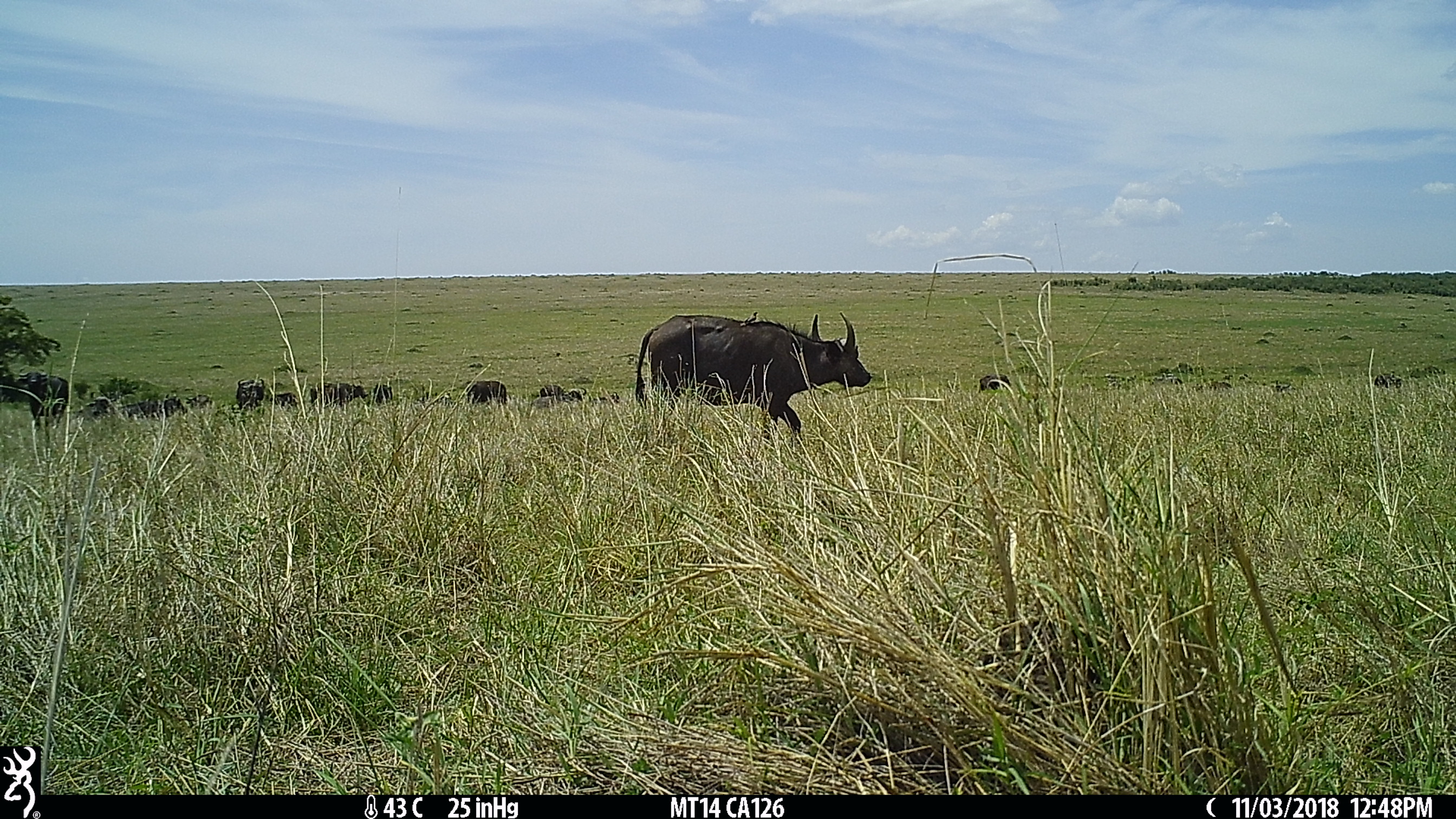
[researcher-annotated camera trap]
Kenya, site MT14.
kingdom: Animalia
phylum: Chordata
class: Mammalia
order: Artiodactyla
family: Bovidae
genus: Syncerus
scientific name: Syncerus caffer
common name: buffalo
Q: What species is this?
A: Buffalo (Syncerus caffer).